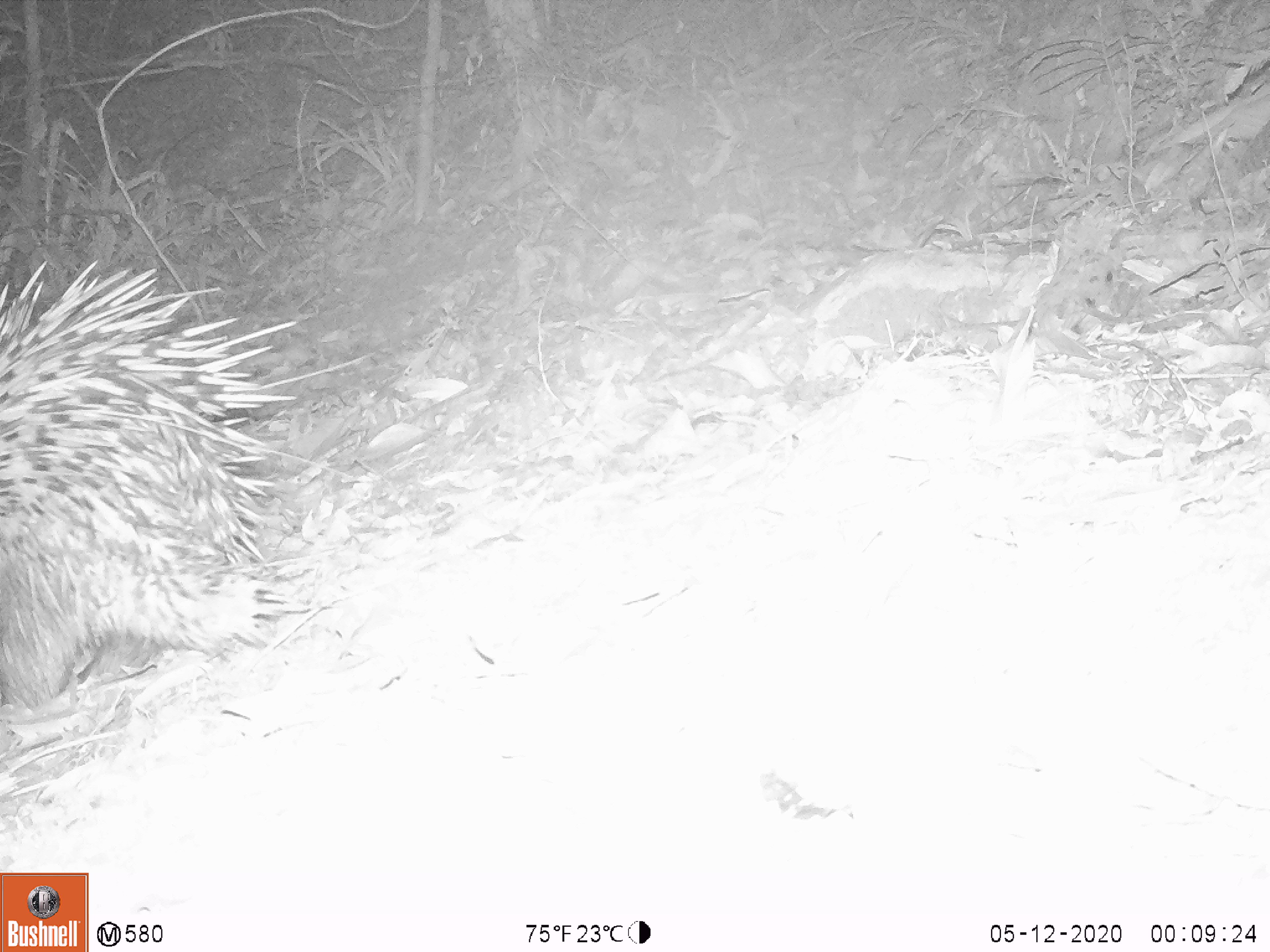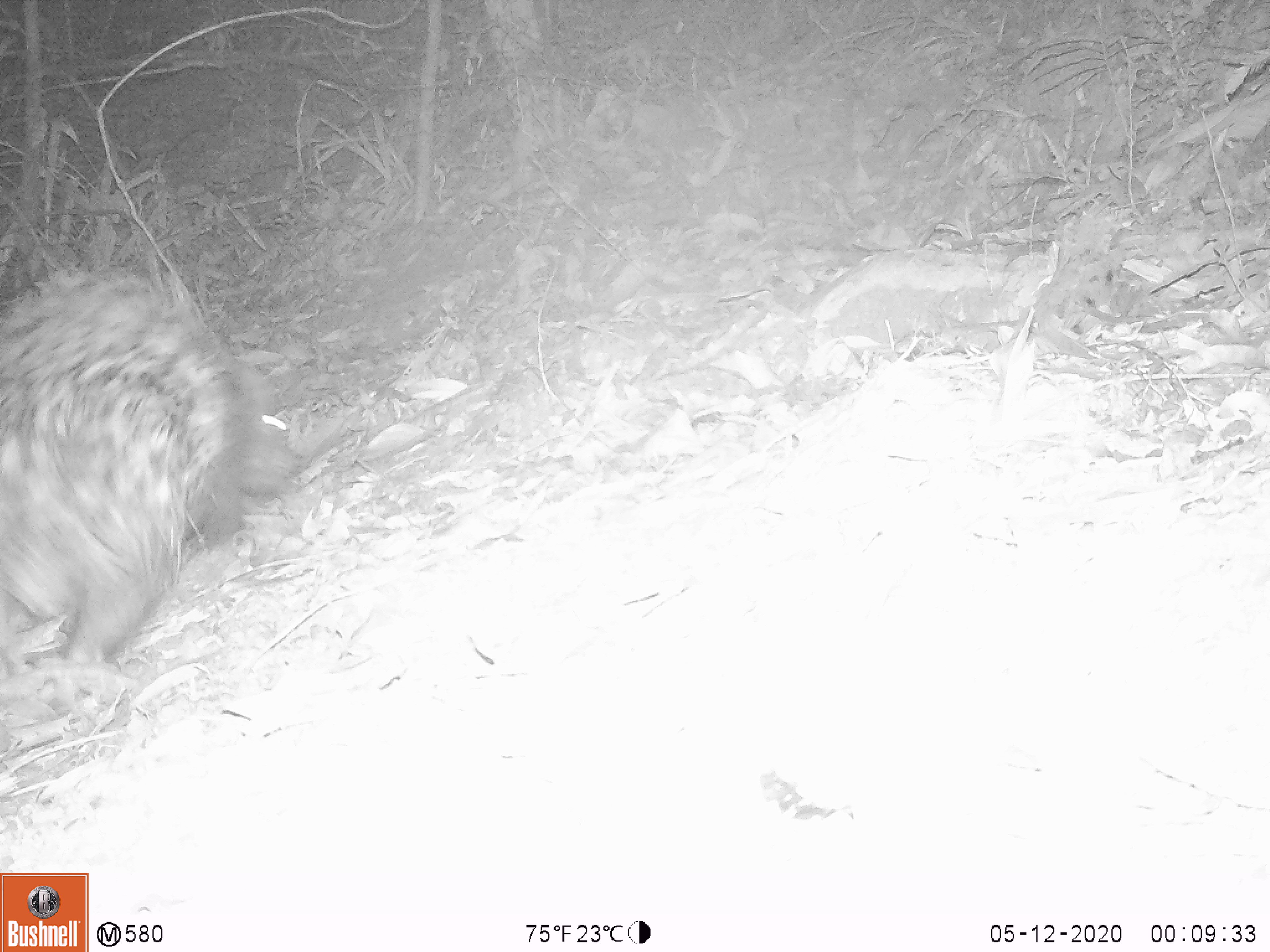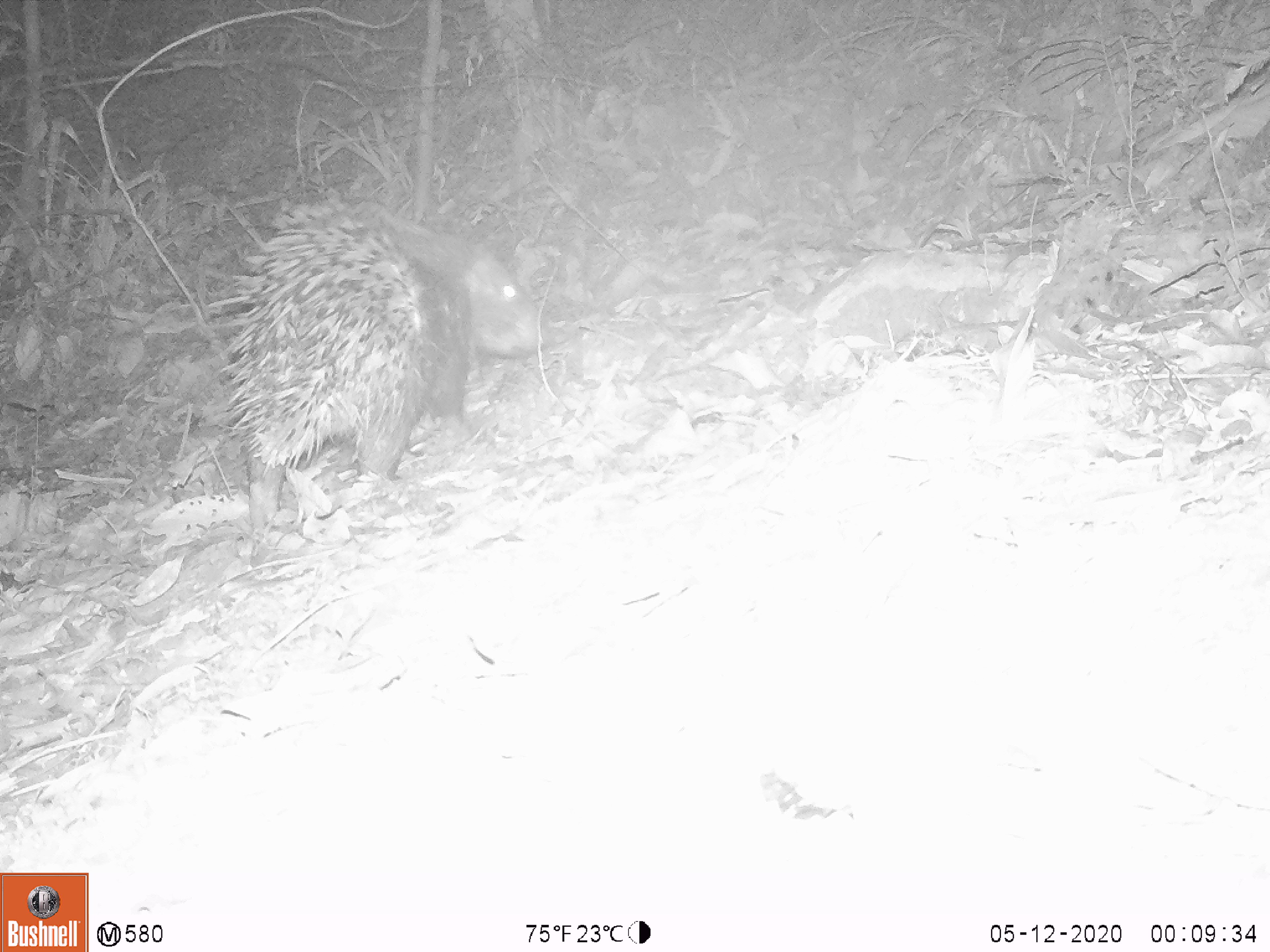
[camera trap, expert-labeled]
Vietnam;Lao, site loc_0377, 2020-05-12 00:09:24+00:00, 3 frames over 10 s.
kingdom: Animalia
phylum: Chordata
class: Mammalia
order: Rodentia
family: Hystricidae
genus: Hystrix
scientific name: Hystrix brachyura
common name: malayan porcupine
Malayan porcupine (Hystrix brachyura). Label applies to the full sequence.